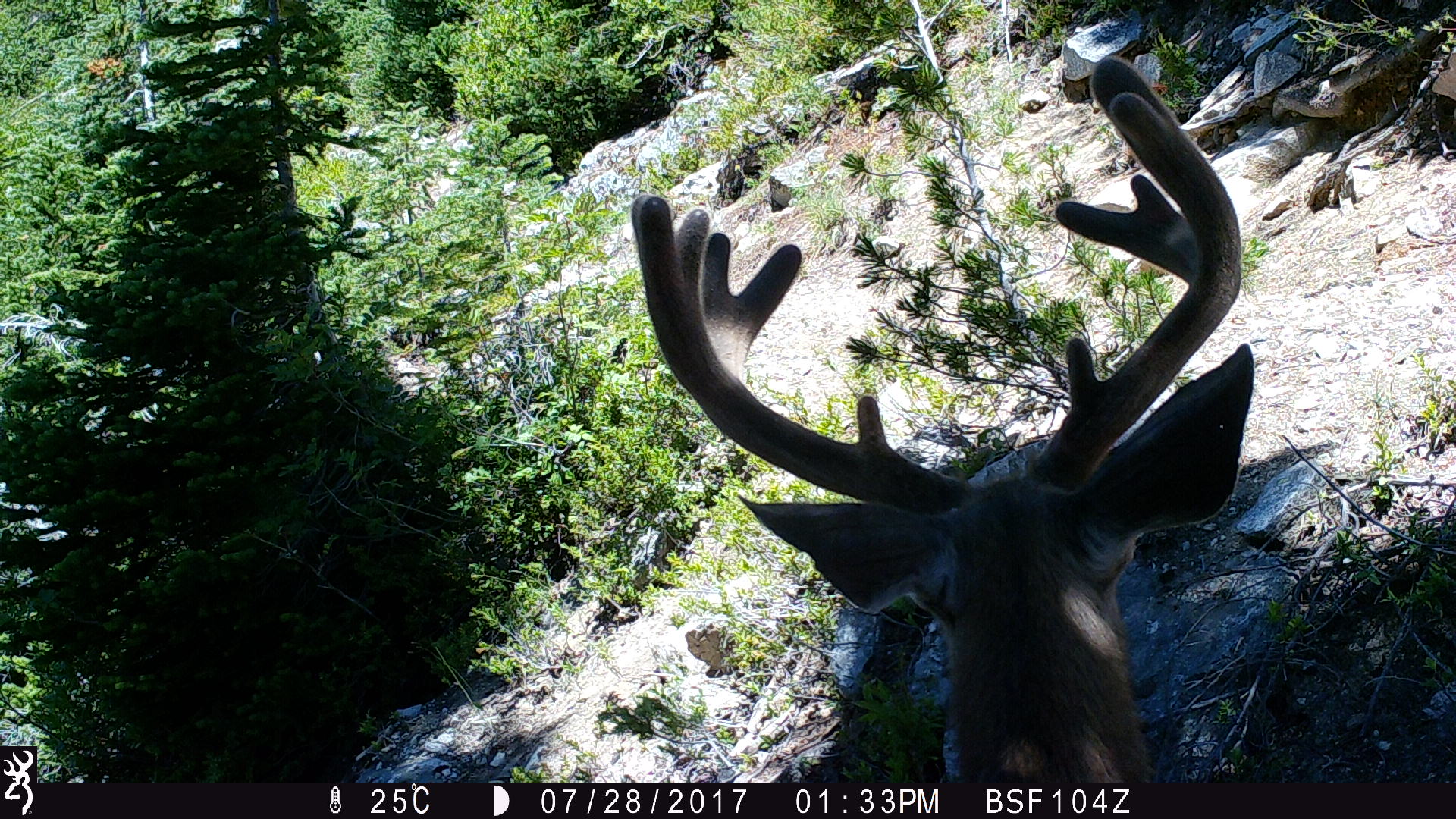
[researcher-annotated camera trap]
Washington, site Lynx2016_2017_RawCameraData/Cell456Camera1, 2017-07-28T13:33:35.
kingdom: Animalia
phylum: Chordata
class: Mammalia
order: Artiodactyla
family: Cervidae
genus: Odocoileus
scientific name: Odocoileus hemionus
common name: mule deer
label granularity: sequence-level